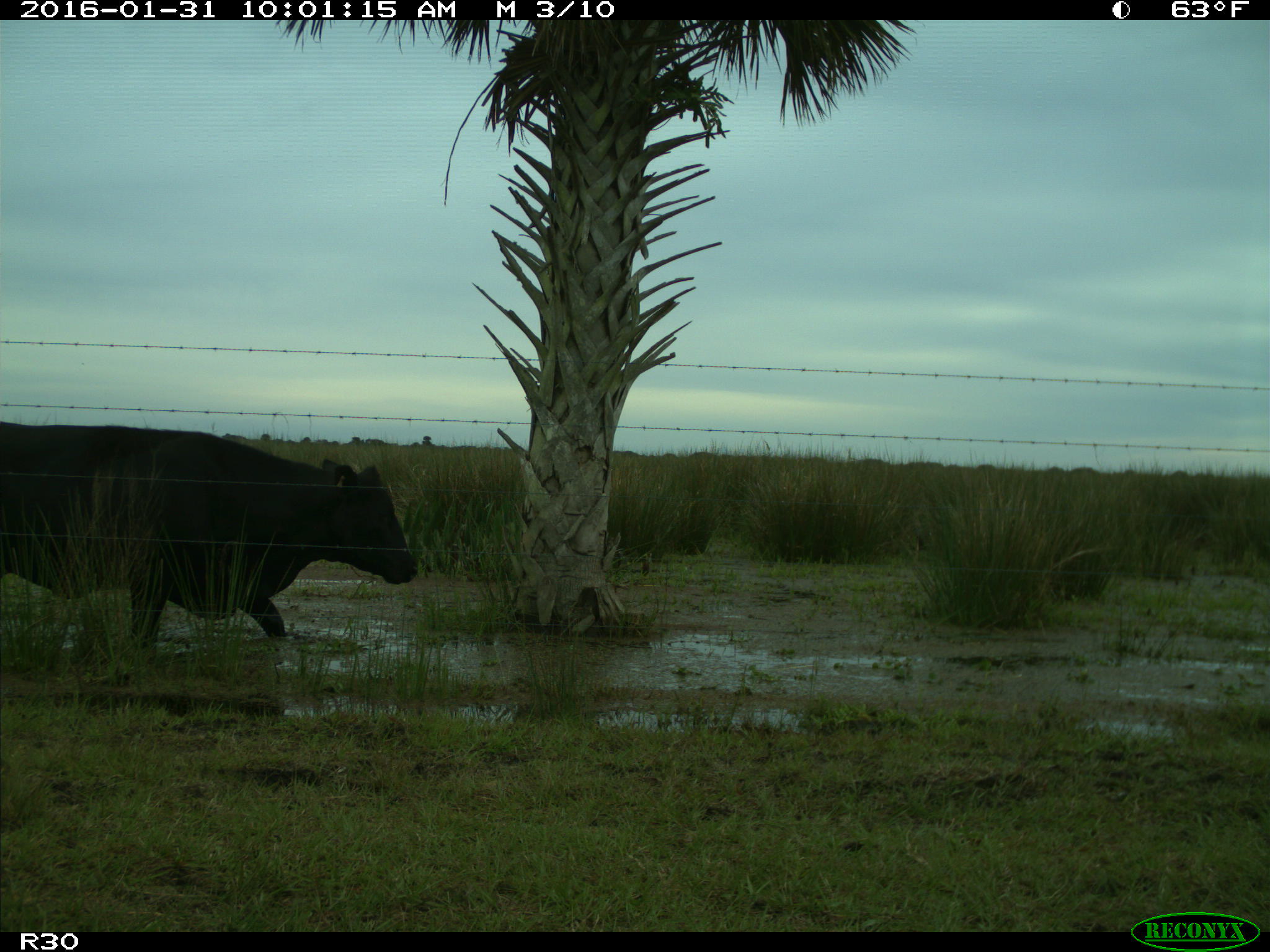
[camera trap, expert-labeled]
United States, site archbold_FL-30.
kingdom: Animalia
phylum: Chordata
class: Mammalia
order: Artiodactyla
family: Bovidae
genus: Bos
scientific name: Bos taurus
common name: domestic cow